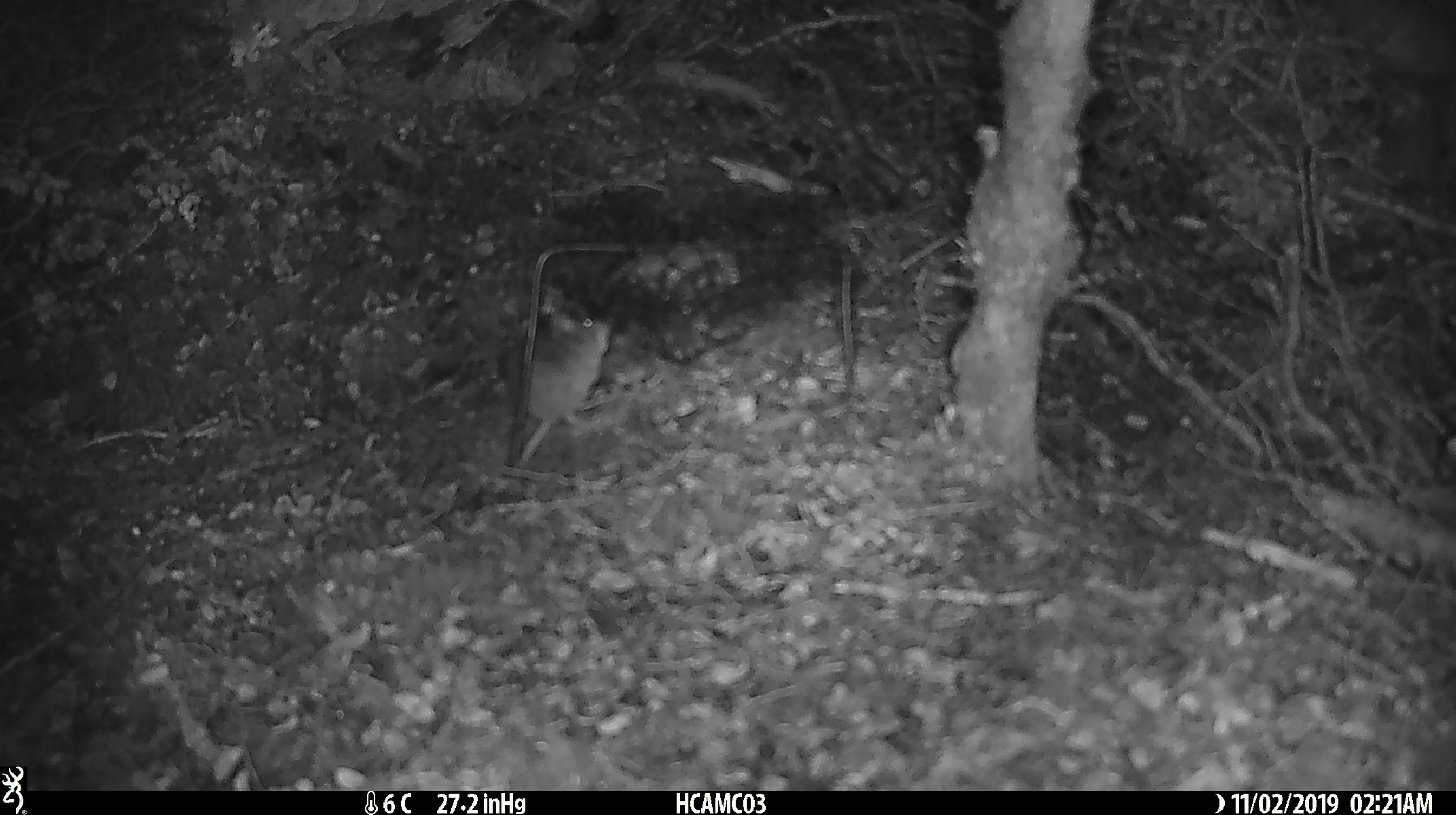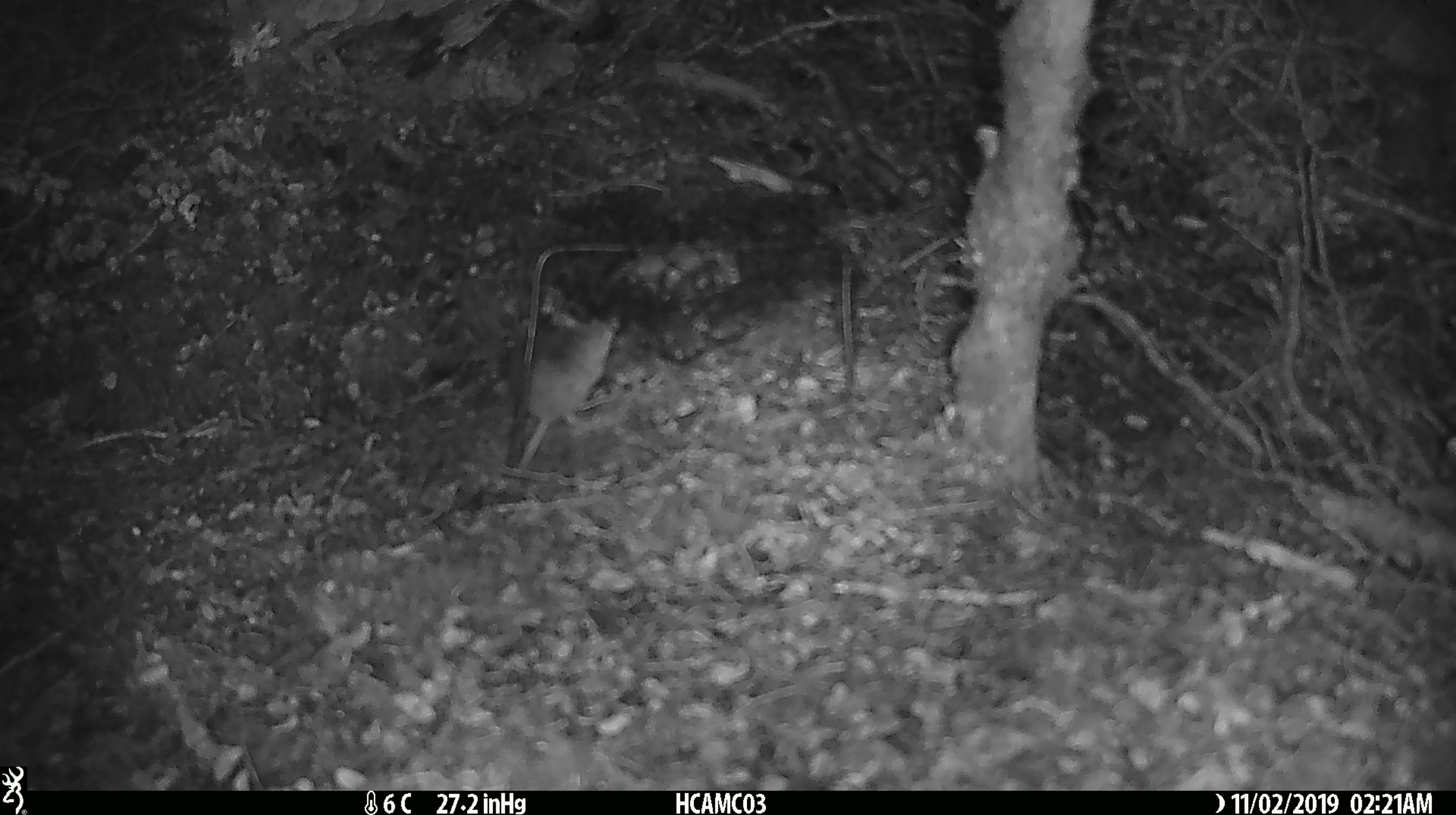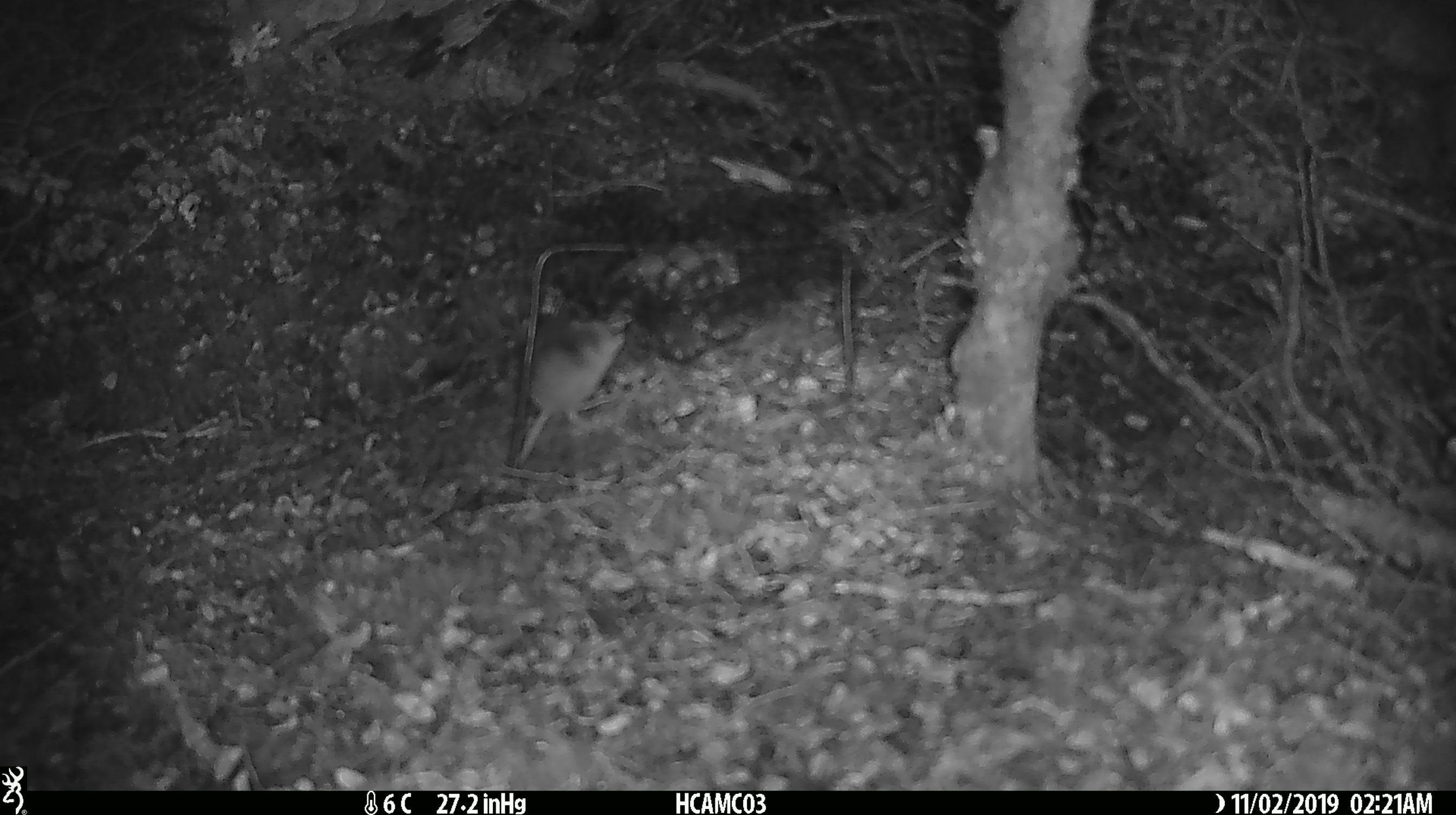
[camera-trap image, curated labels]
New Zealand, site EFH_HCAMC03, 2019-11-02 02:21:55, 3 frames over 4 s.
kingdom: Animalia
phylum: Chordata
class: Mammalia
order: Rodentia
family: Muridae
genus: Mus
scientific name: Mus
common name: mouse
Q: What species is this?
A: Mouse (Mus).